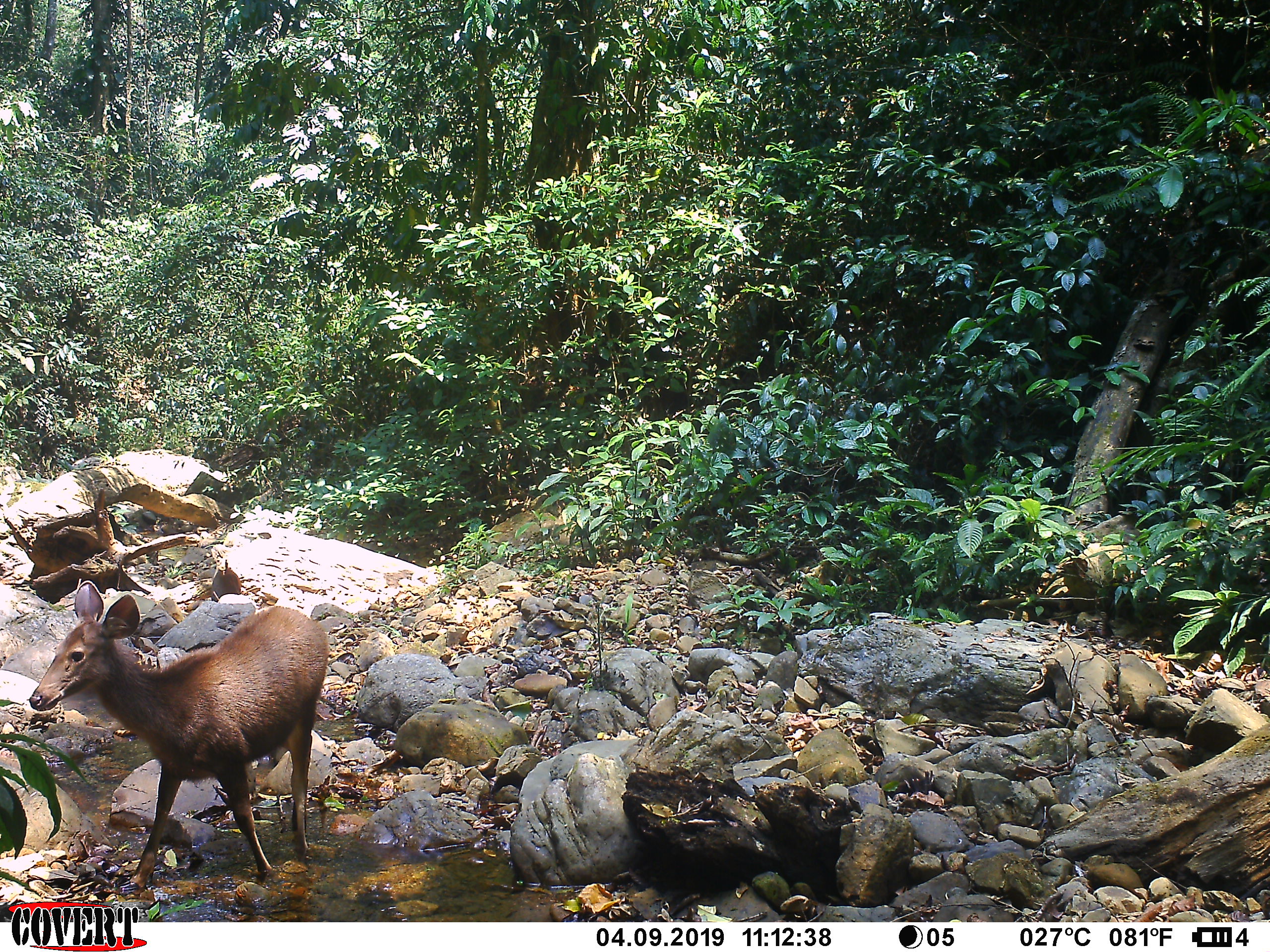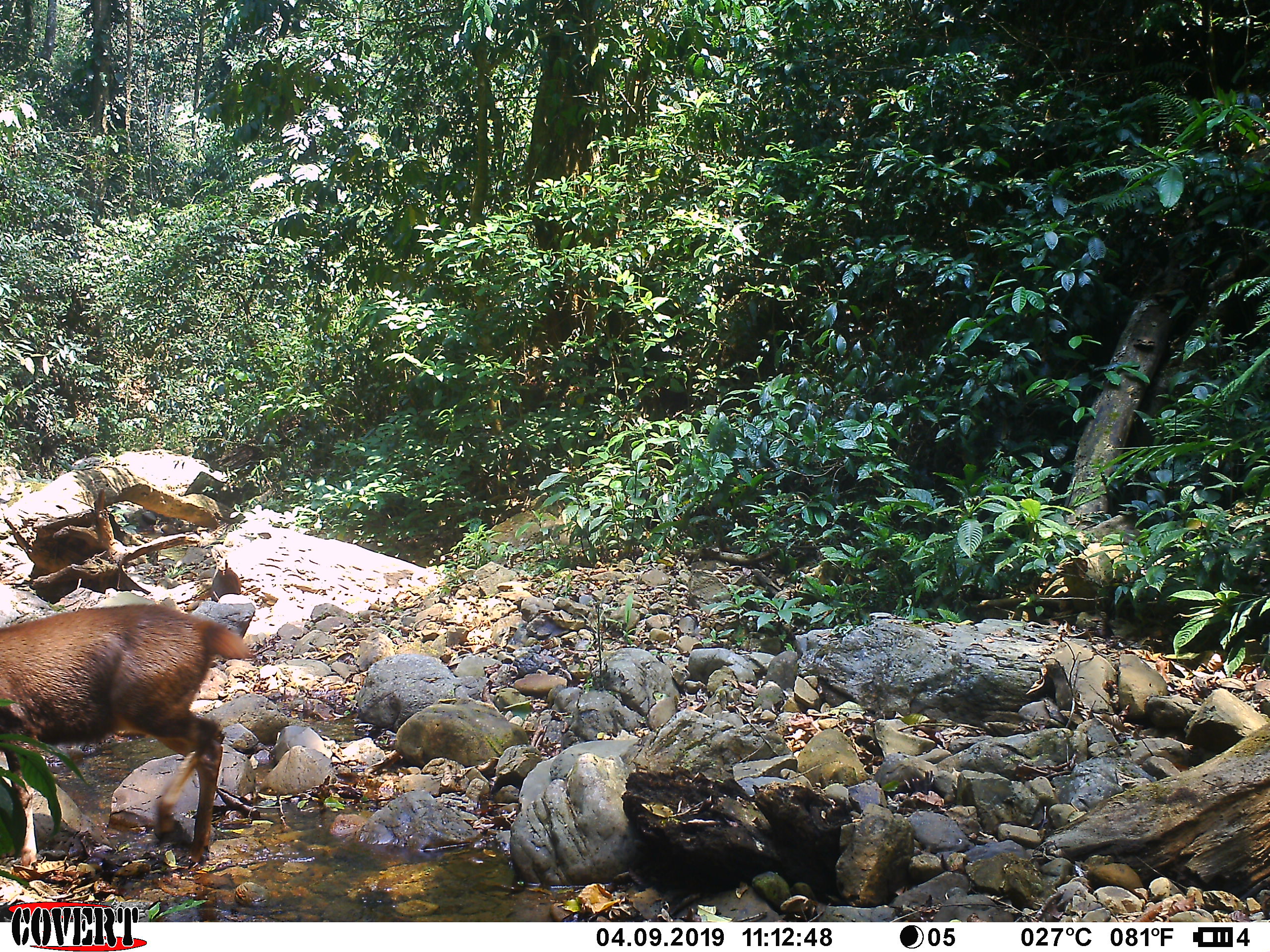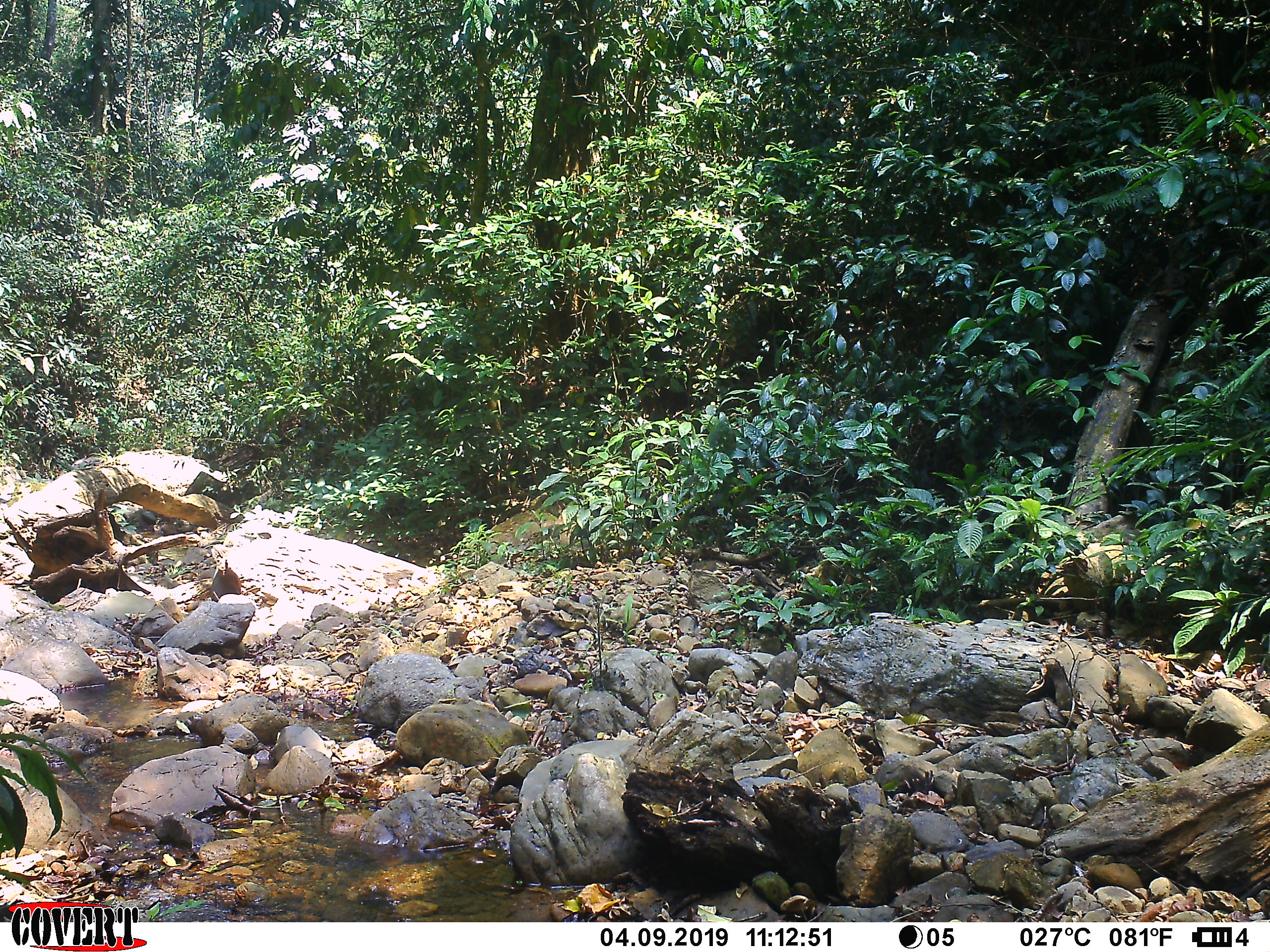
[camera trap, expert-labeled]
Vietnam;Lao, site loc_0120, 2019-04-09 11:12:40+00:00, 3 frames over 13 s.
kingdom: Animalia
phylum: Chordata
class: Mammalia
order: Artiodactyla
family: Cervidae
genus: Rusa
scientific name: Rusa unicolor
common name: sambar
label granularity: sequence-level